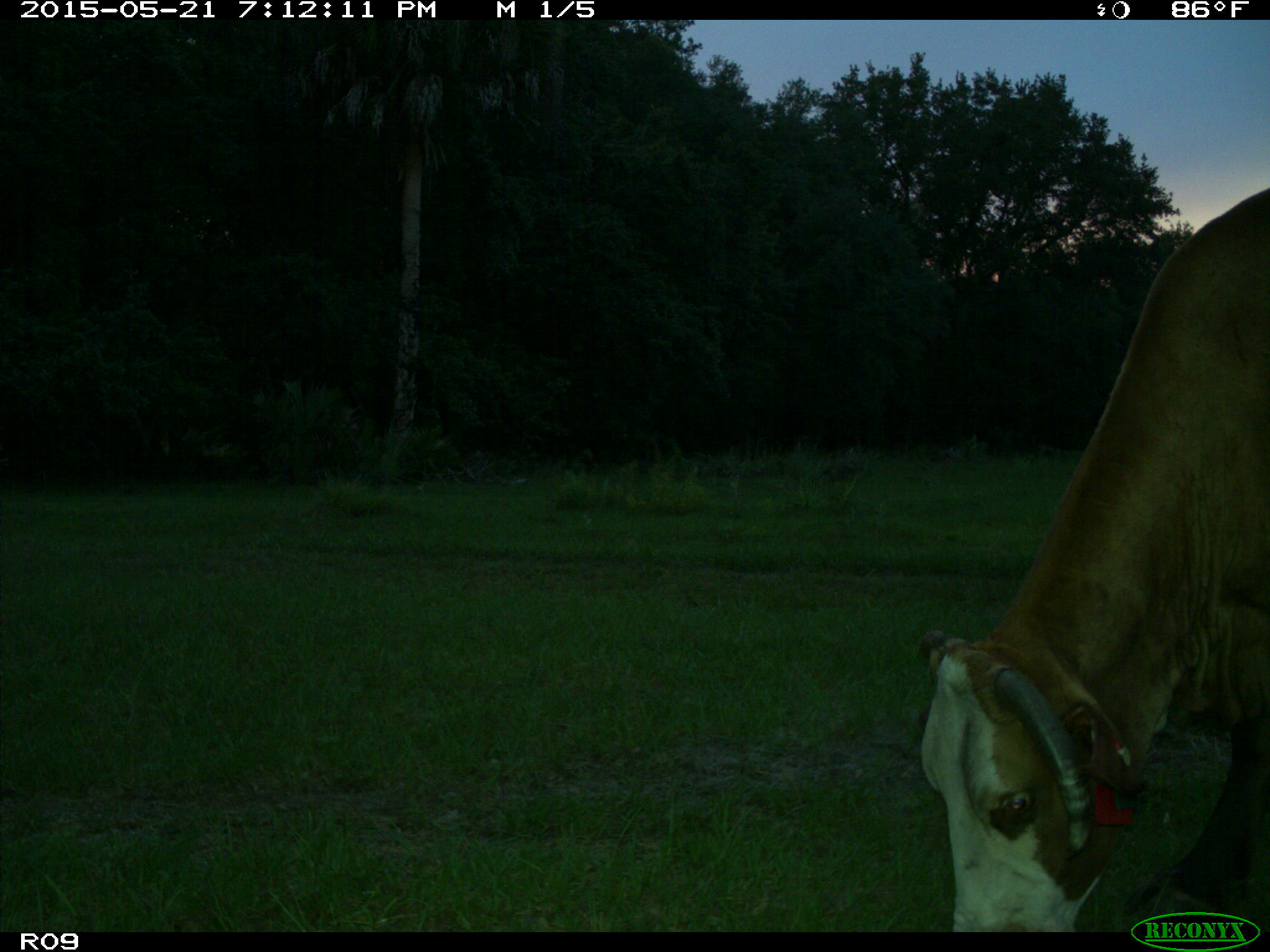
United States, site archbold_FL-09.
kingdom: Animalia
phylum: Chordata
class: Mammalia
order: Artiodactyla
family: Bovidae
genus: Bos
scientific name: Bos taurus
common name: domestic cow